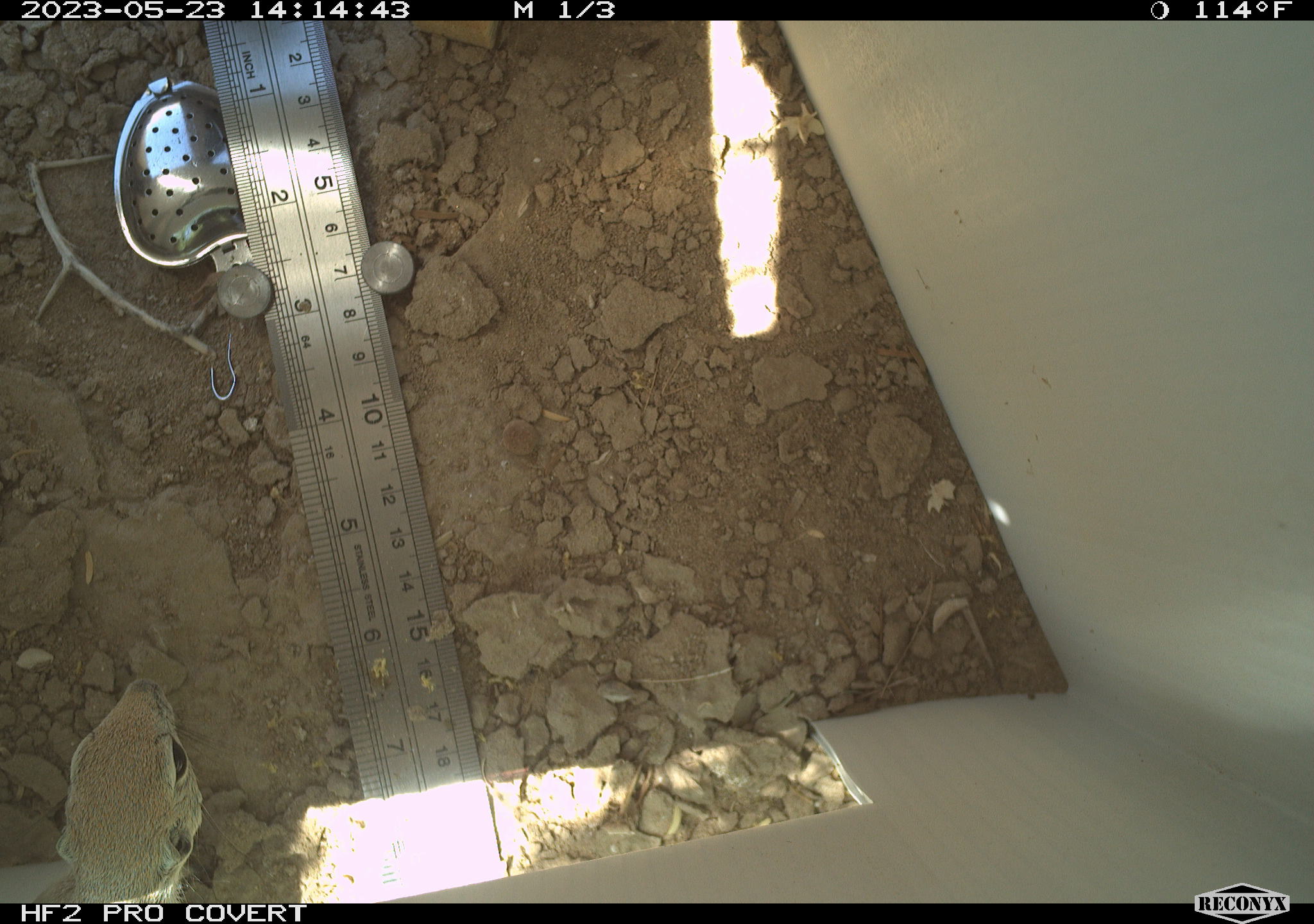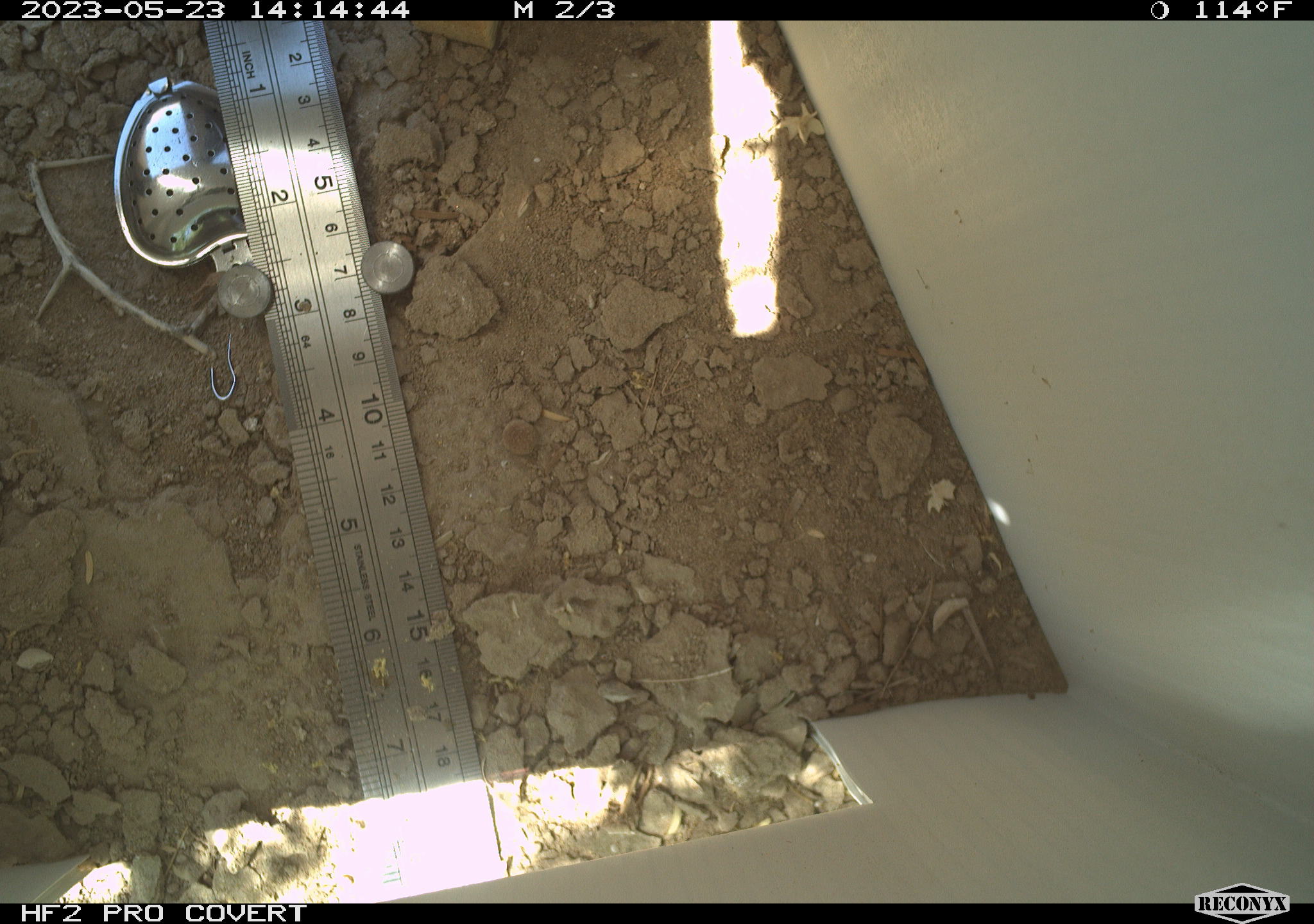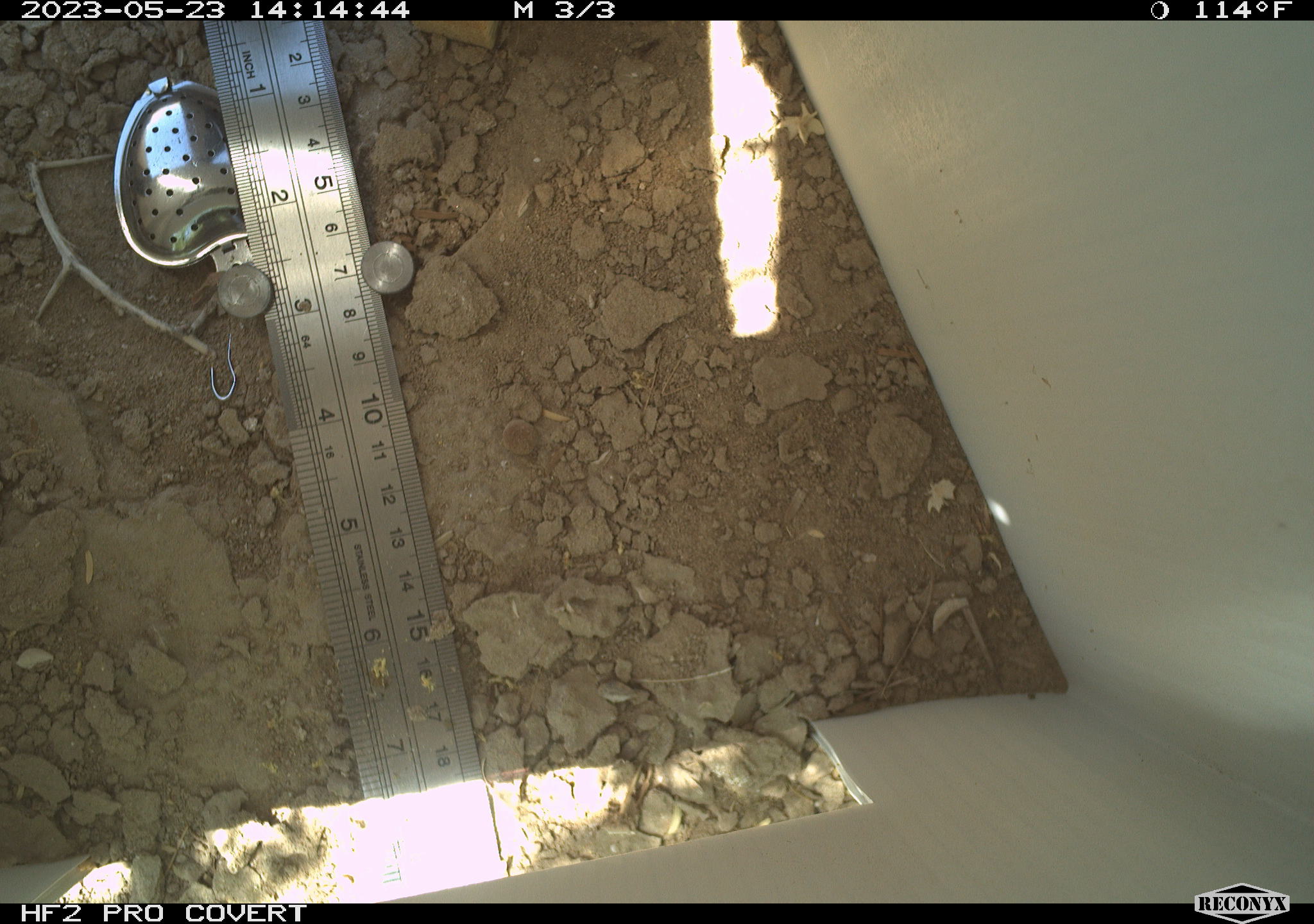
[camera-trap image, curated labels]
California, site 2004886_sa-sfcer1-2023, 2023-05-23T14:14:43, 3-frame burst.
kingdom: Animalia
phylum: Chordata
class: Mammalia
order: Rodentia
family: Sciuridae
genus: Xerospermophilus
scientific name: Xerospermophilus tereticaudus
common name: round-tailed ground squirrel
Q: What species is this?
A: Round-tailed ground squirrel (Xerospermophilus tereticaudus).